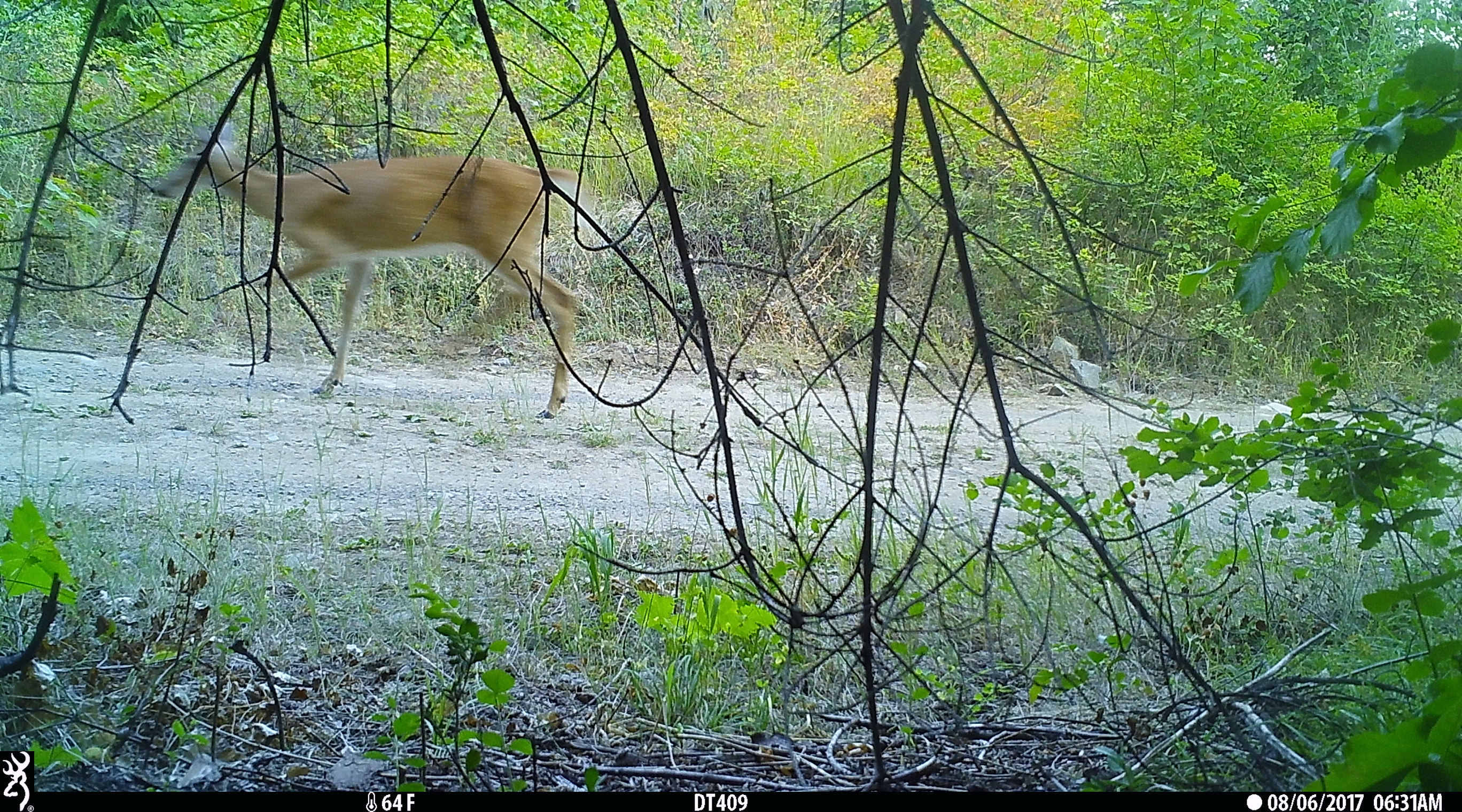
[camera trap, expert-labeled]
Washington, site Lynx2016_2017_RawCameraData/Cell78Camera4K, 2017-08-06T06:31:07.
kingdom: Animalia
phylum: Chordata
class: Mammalia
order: Artiodactyla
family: Cervidae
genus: Odocoileus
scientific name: Odocoileus virginianus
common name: white-tailed deer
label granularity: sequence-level